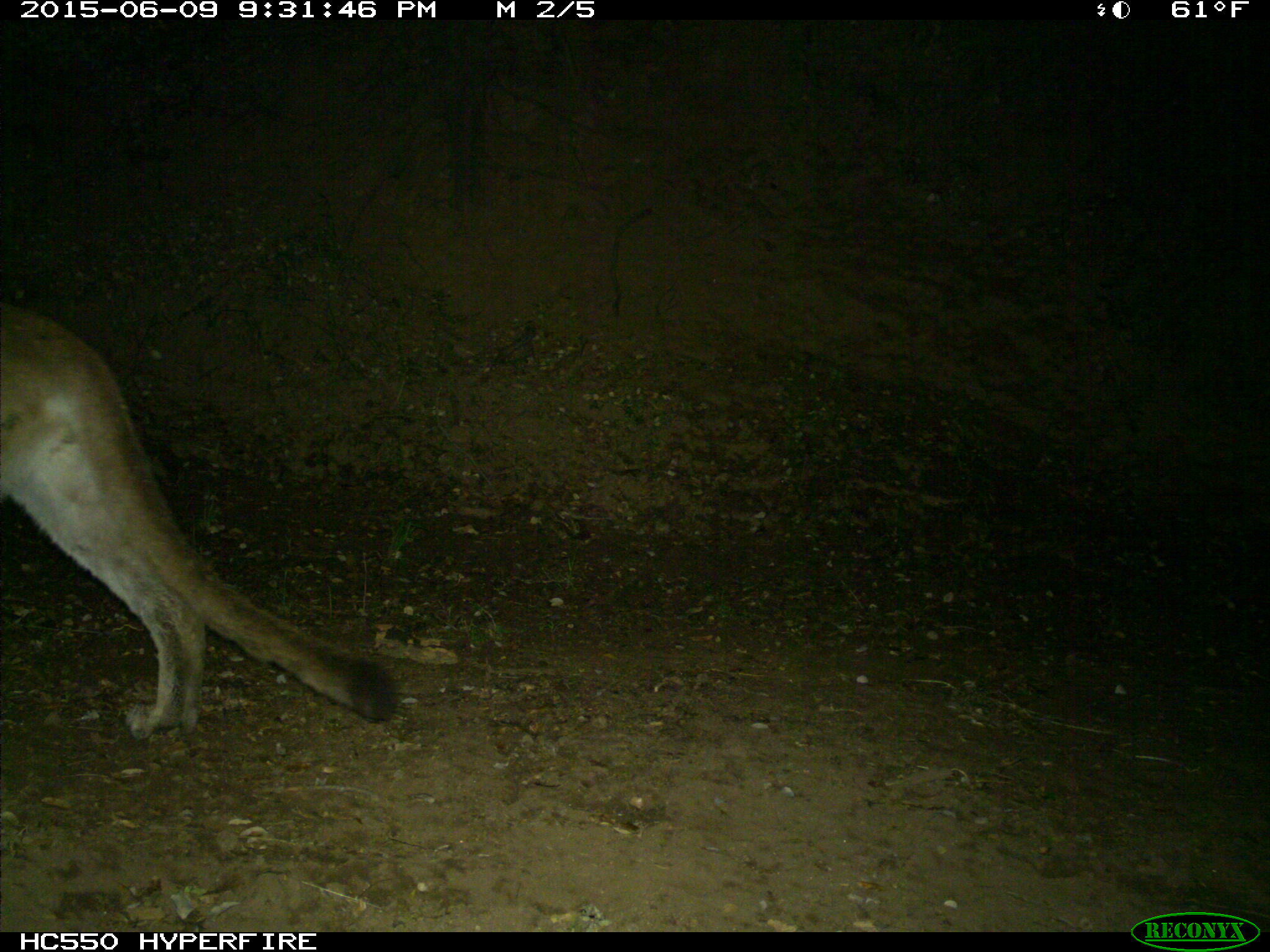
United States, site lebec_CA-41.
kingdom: Animalia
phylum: Chordata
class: Mammalia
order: Carnivora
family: Felidae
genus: Puma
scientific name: Puma concolor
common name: mountain lion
Puma concolor (mountain lion).